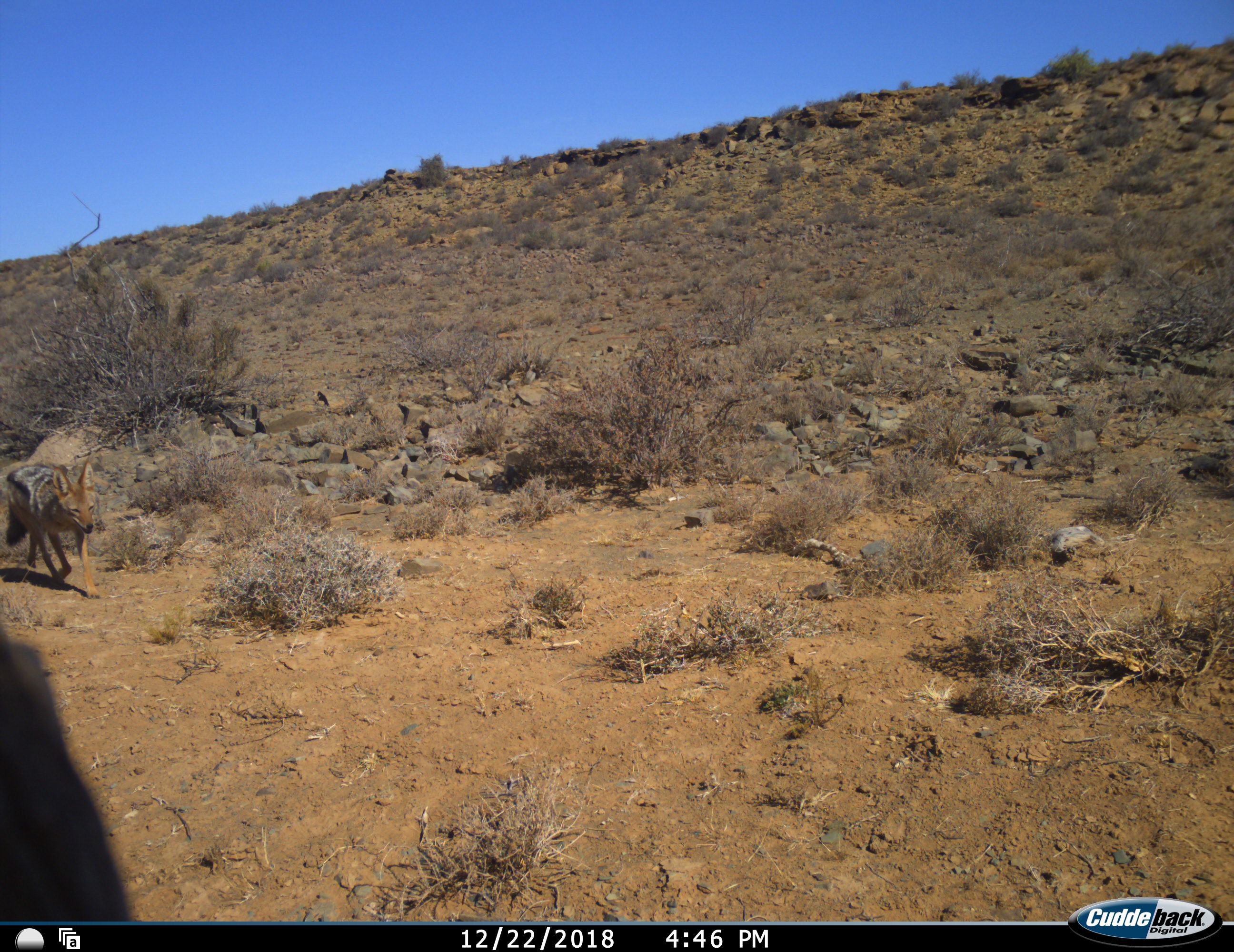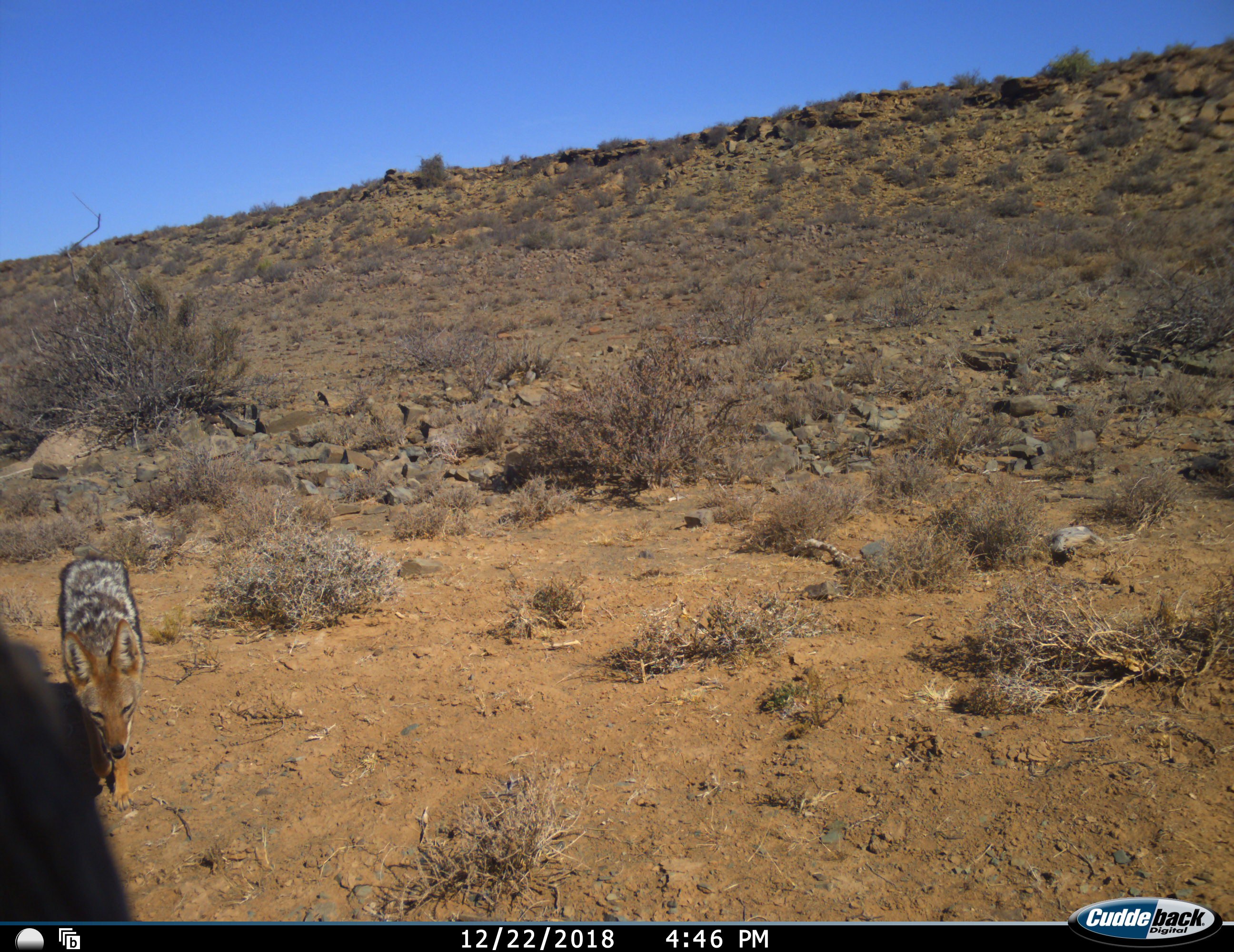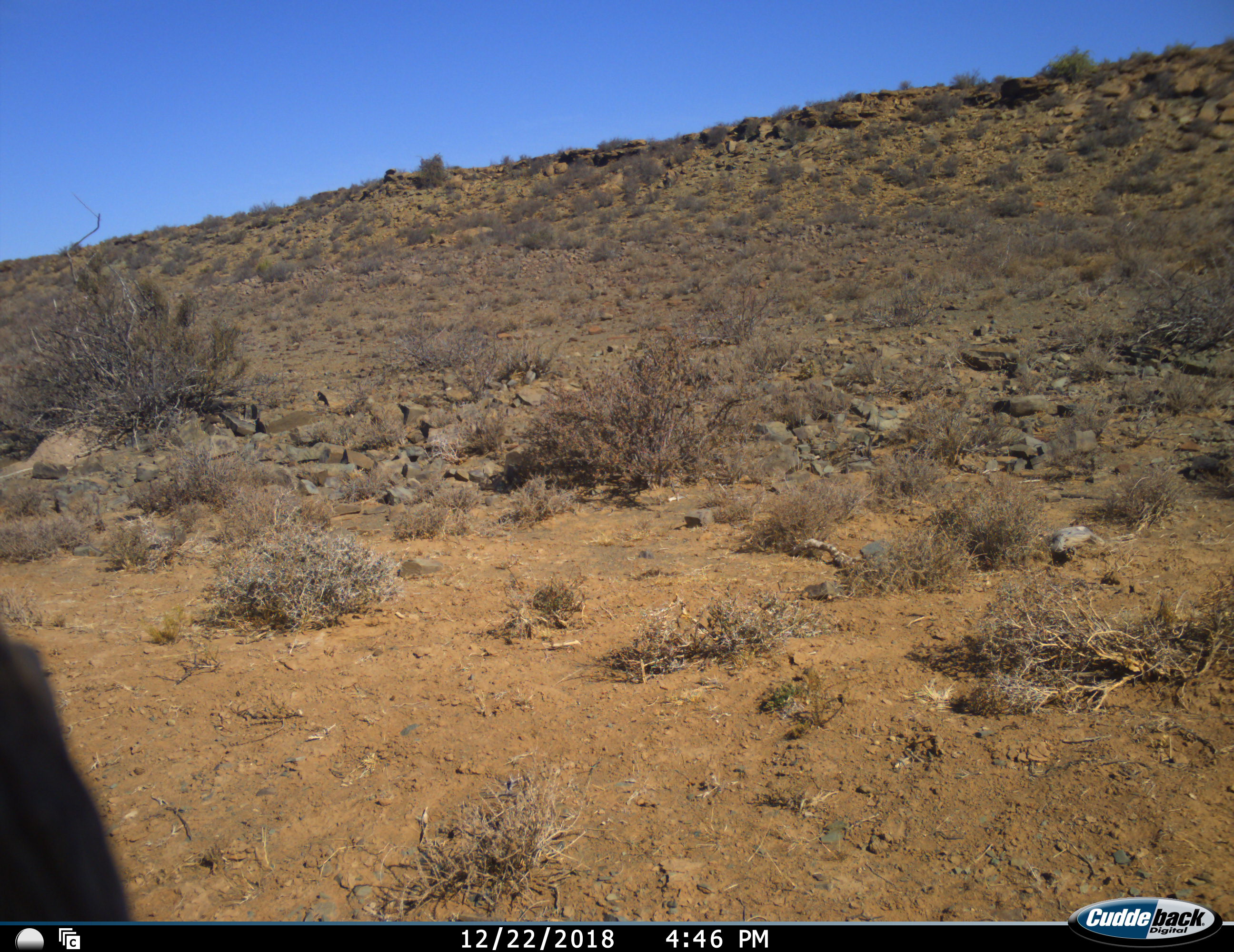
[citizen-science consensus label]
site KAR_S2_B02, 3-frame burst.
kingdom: Animalia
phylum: Chordata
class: Mammalia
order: Carnivora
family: Canidae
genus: Lupulella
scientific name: Lupulella mesomelas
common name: black-backed jackal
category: jackalblackbacked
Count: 1.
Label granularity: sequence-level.